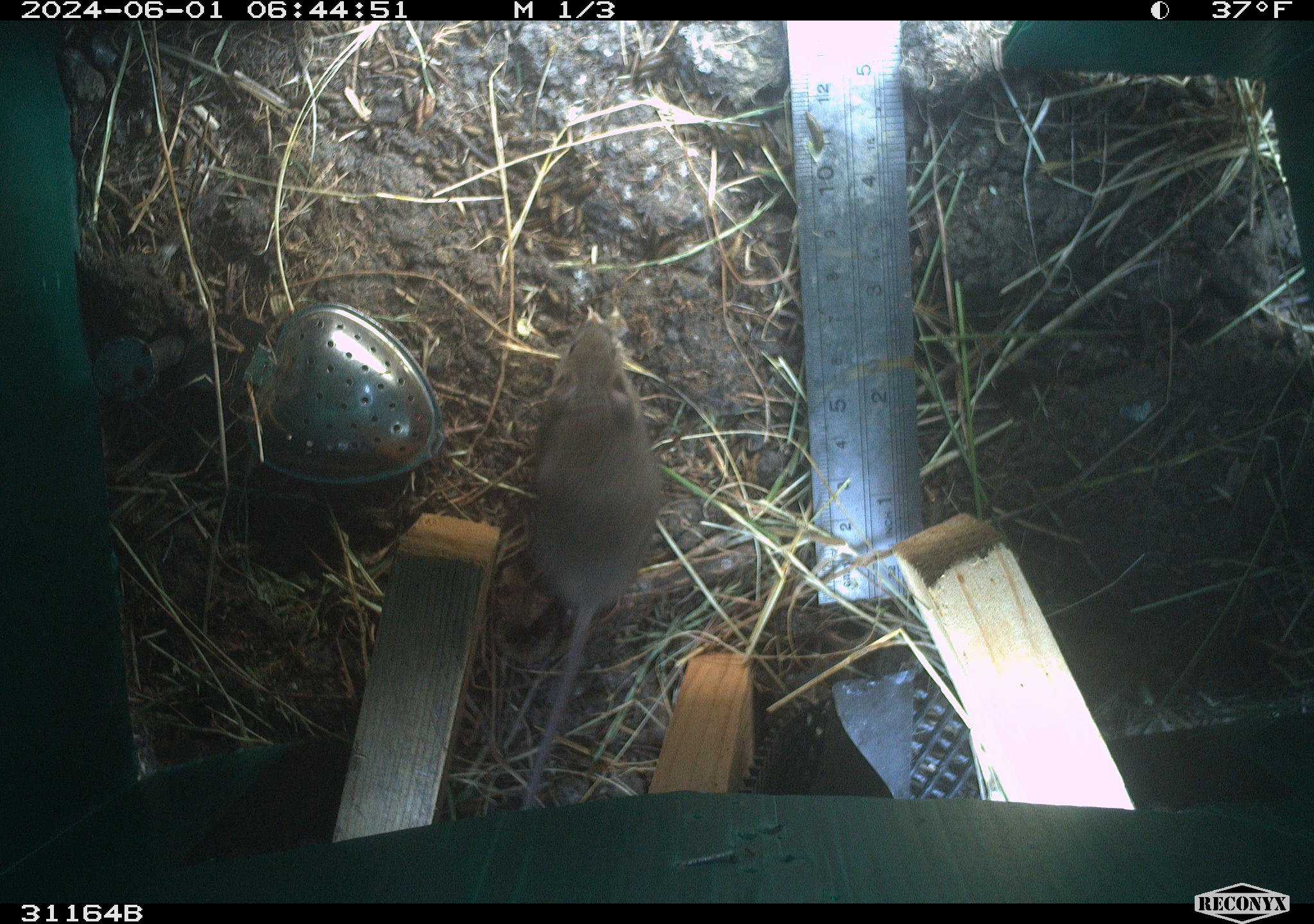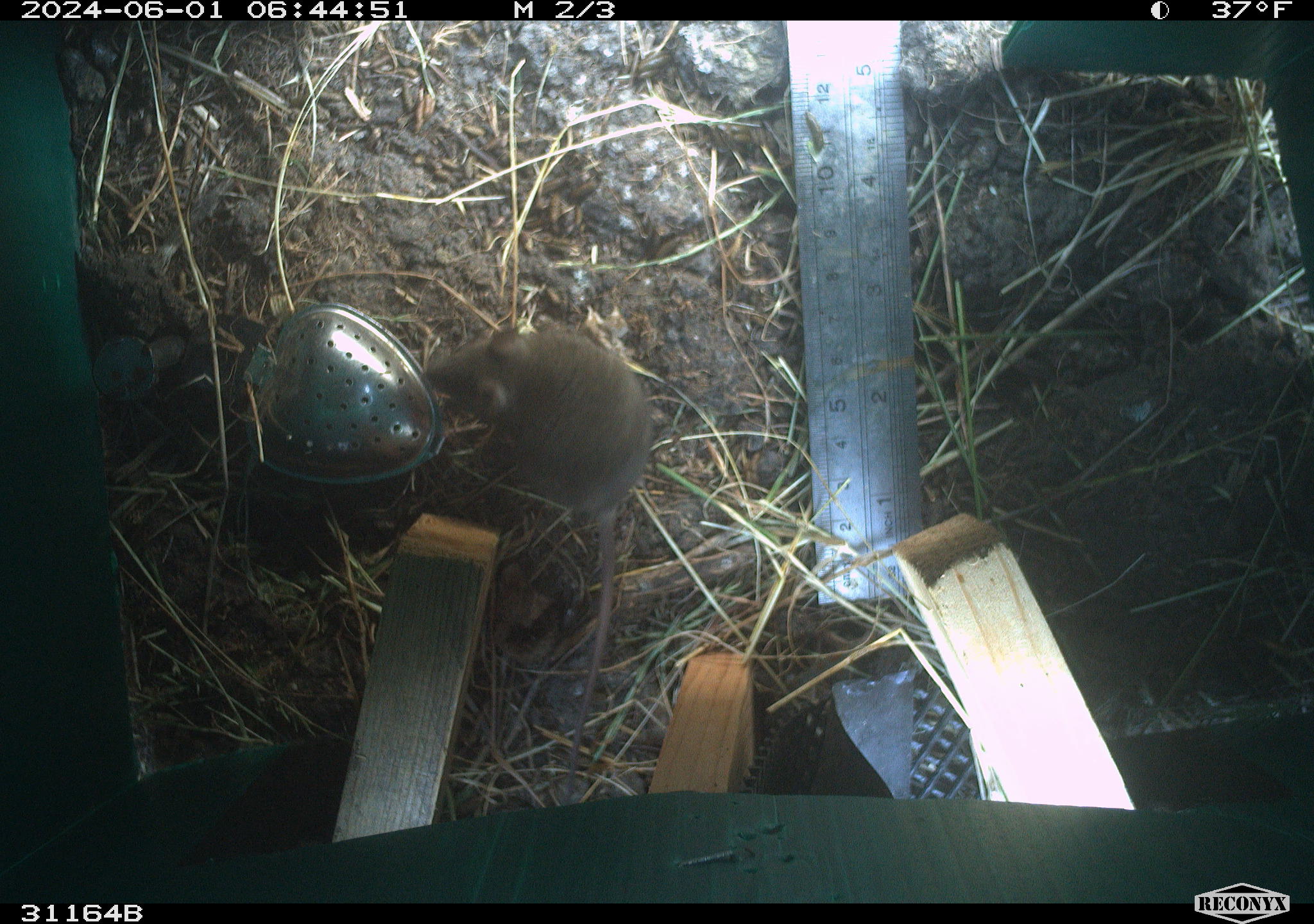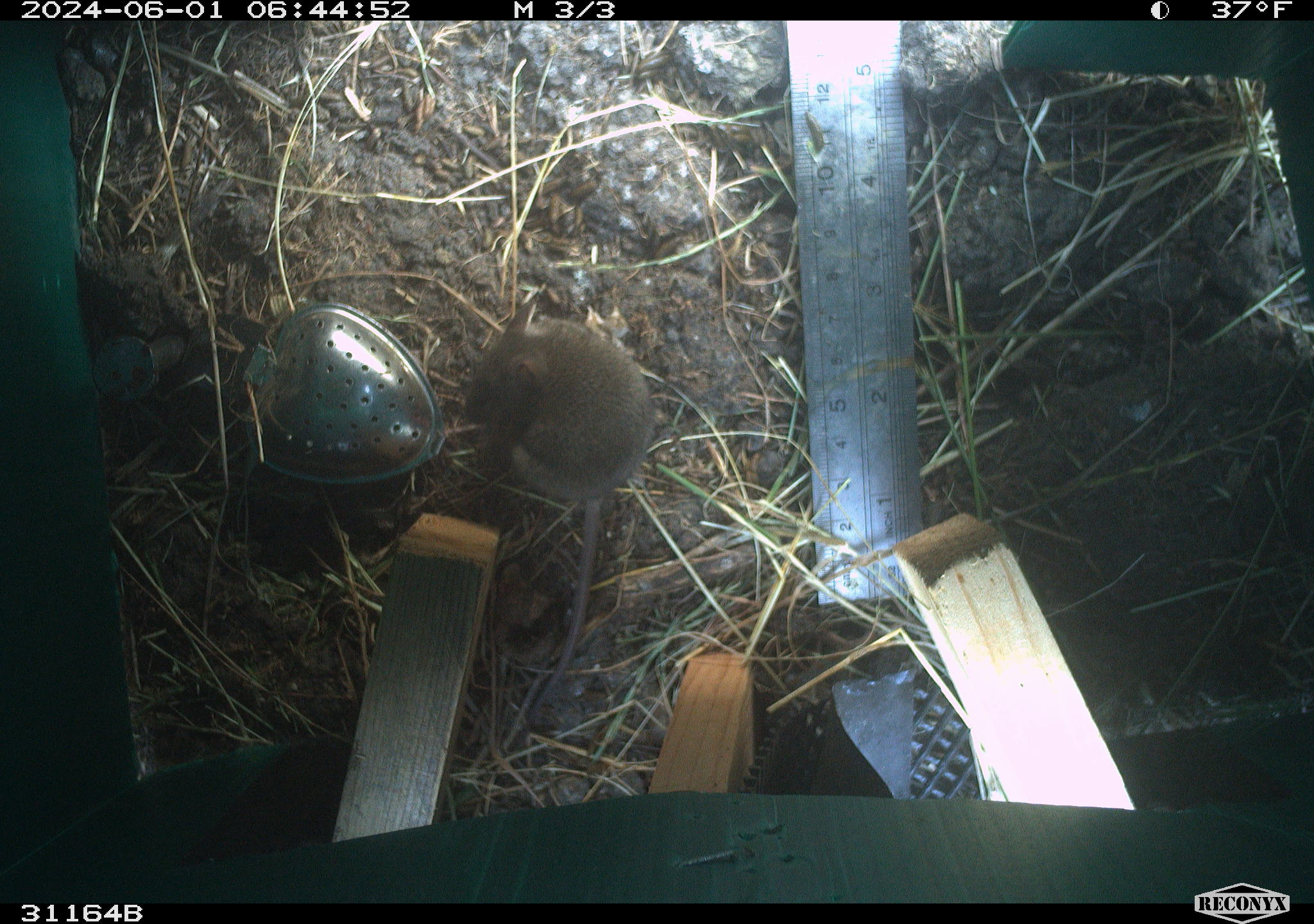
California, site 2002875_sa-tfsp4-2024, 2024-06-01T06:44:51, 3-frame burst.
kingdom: Animalia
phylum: Chordata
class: Mammalia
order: Rodentia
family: Muridae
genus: Mus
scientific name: Mus musculus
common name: house mouse